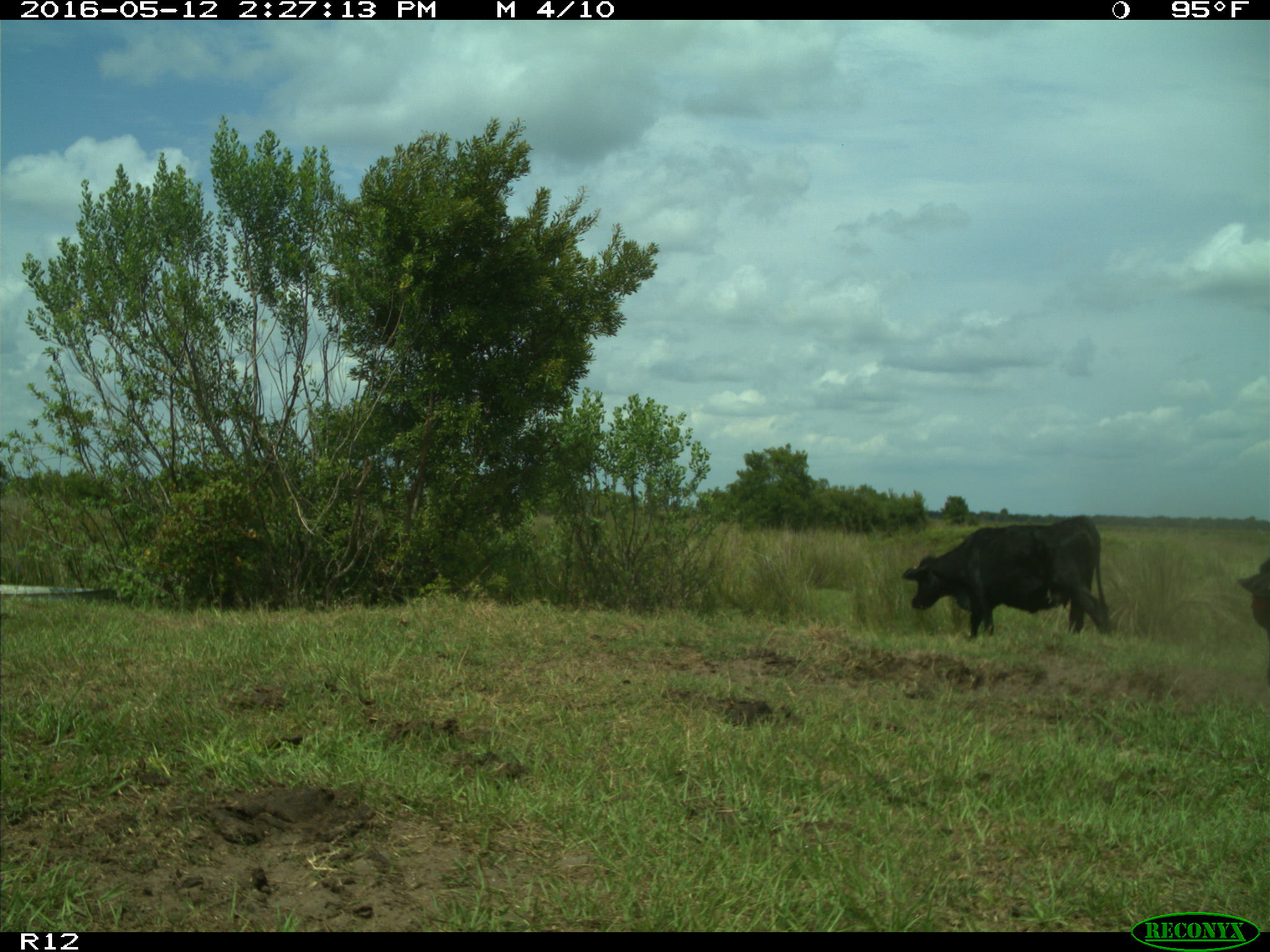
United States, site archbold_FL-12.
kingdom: Animalia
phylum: Chordata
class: Mammalia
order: Artiodactyla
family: Bovidae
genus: Bos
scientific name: Bos taurus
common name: domestic cow